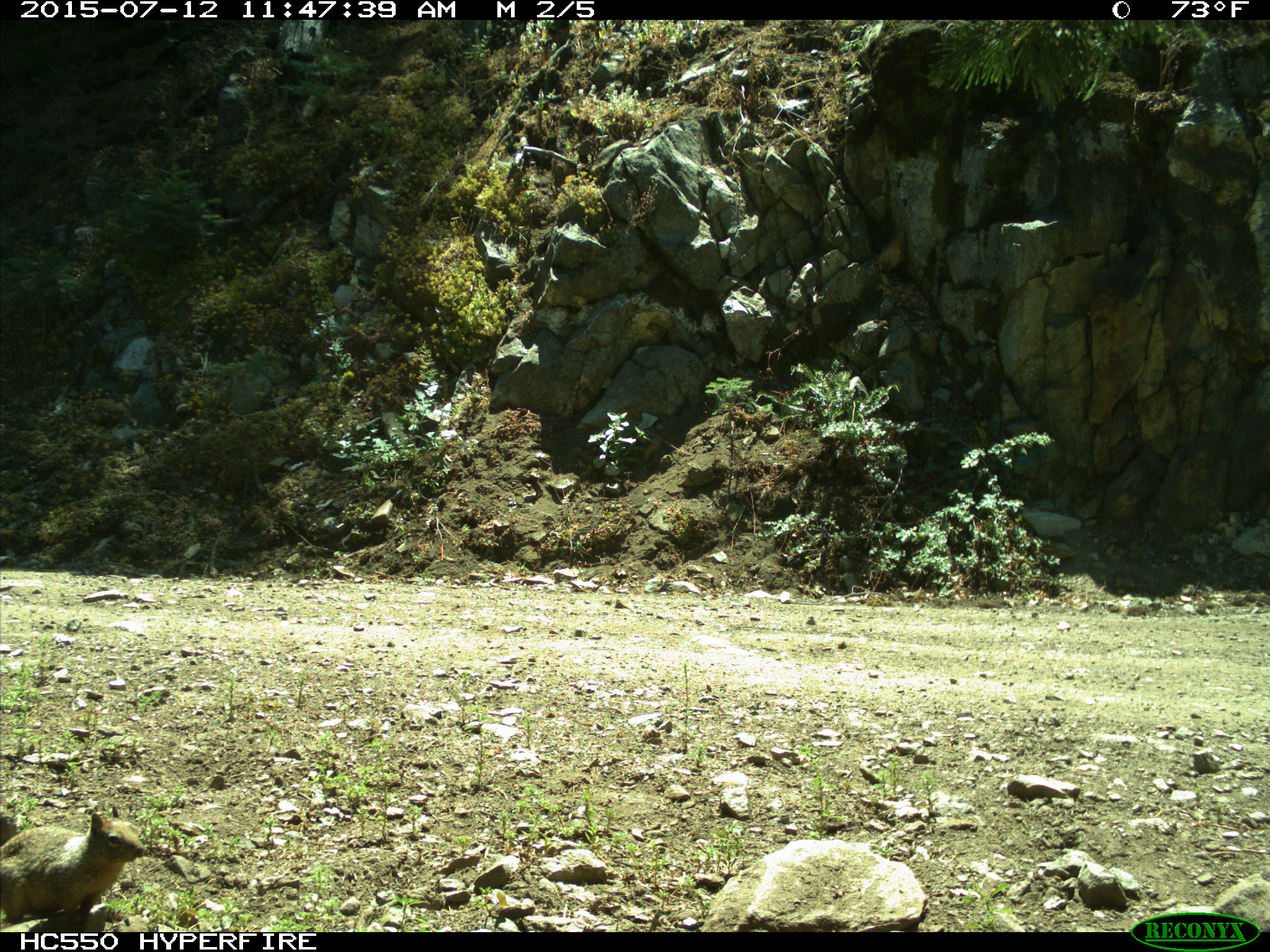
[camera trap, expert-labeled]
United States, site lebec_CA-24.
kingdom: Animalia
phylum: Chordata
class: Mammalia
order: Rodentia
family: Sciuridae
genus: Otospermophilus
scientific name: Otospermophilus beecheyi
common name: california ground squirrel